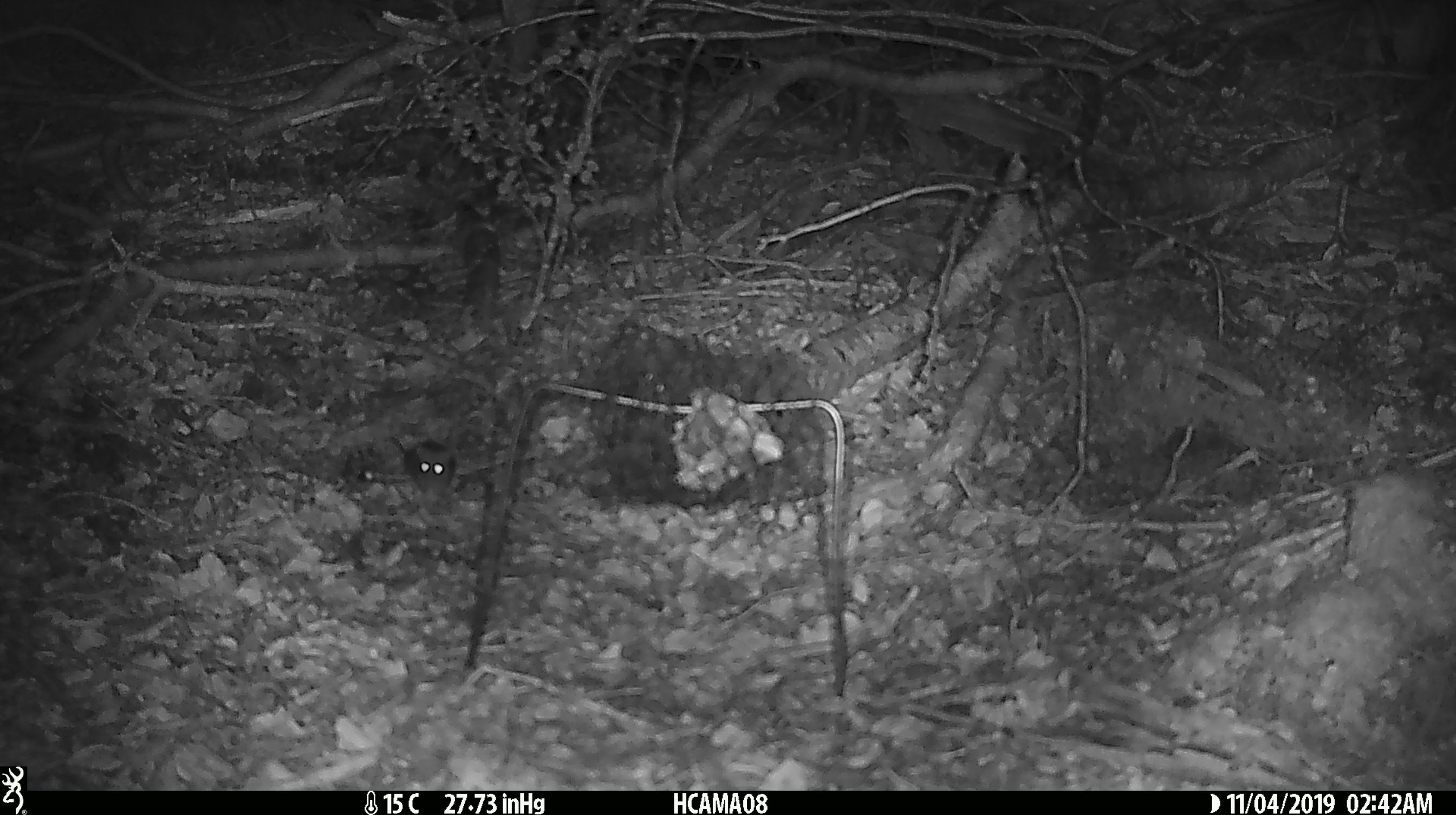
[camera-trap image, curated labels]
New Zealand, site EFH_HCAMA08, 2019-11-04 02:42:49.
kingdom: Animalia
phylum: Chordata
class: Mammalia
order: Rodentia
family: Muridae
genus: Mus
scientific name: Mus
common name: mouse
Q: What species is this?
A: Mouse (Mus).